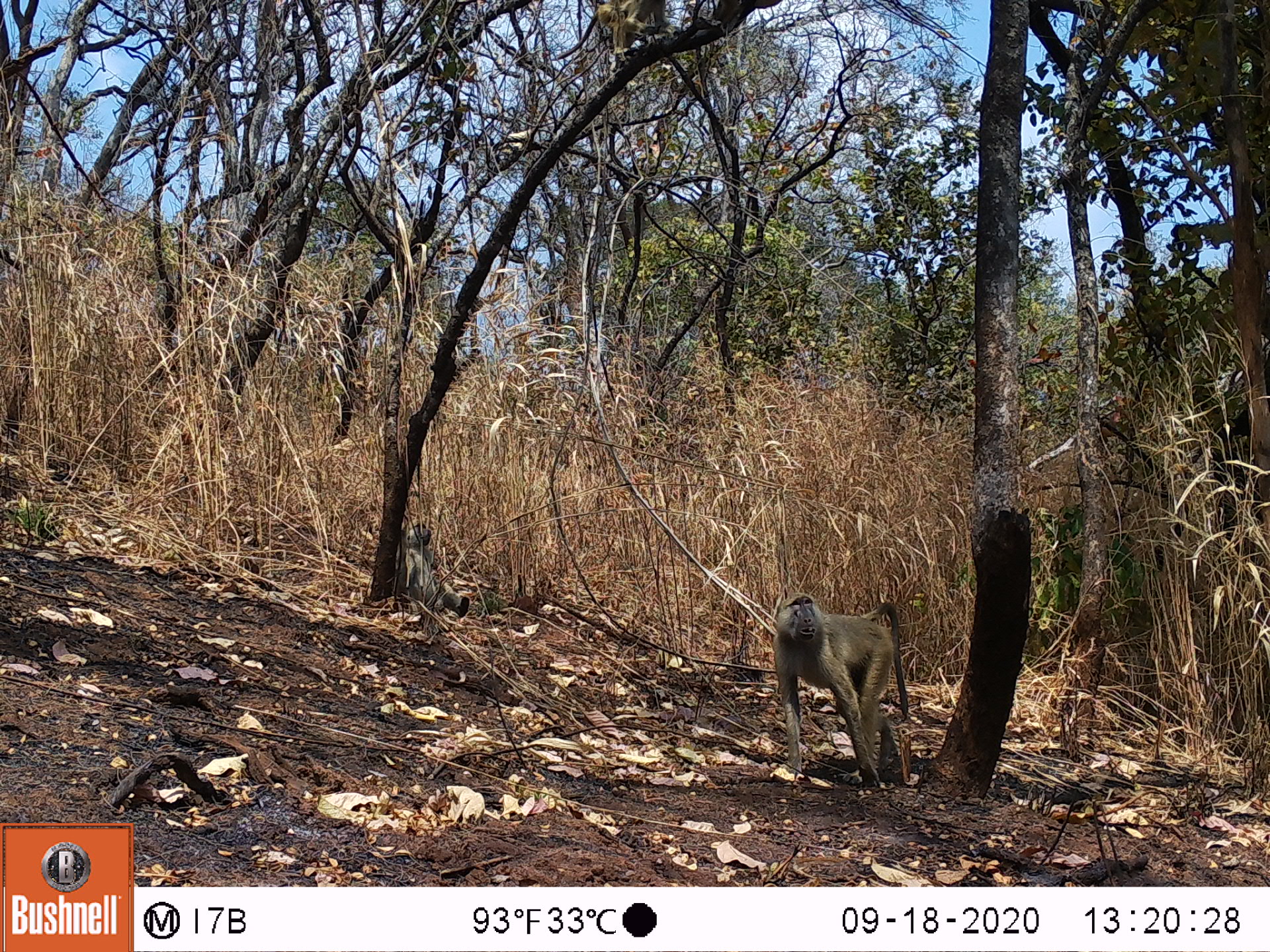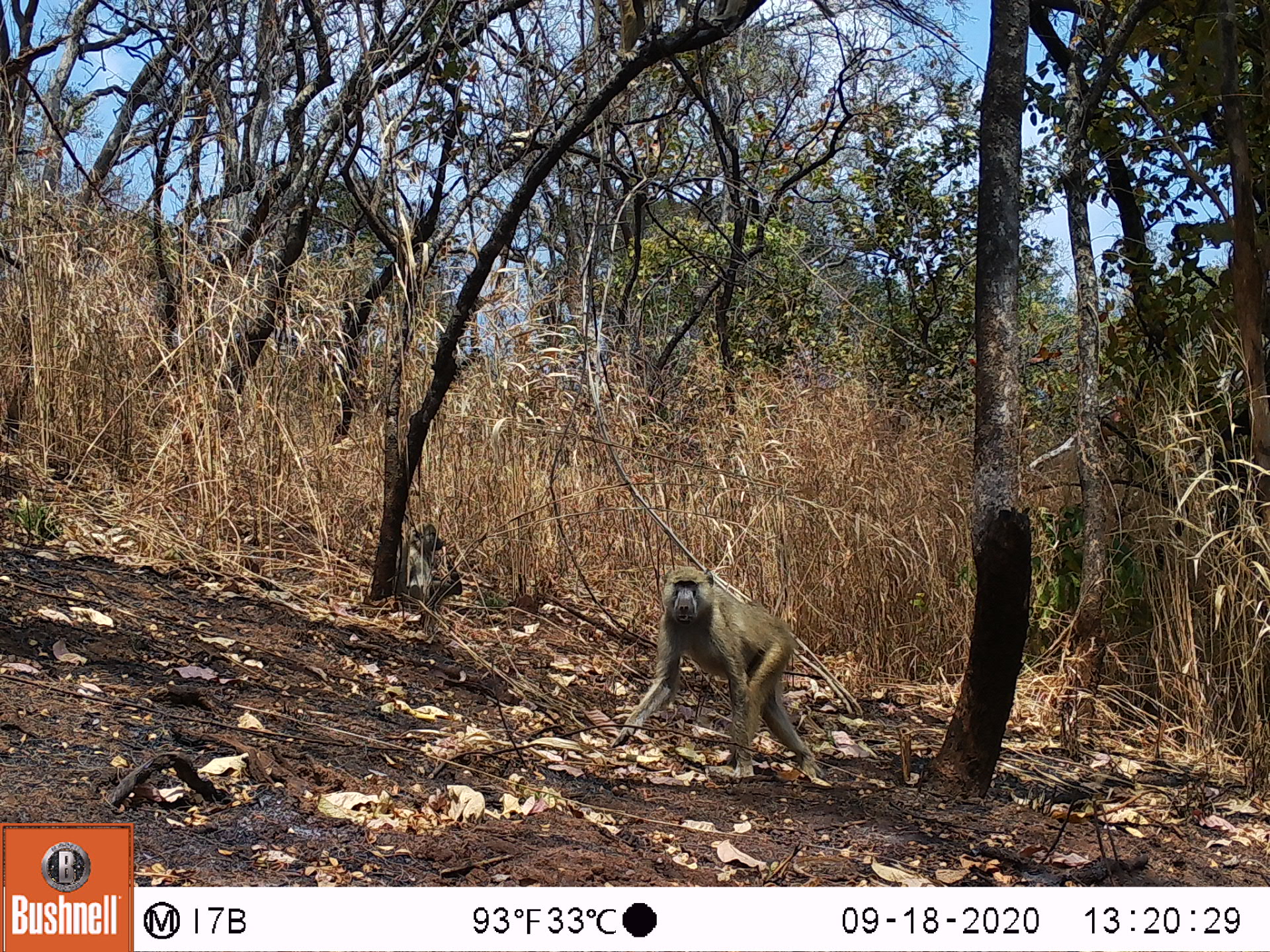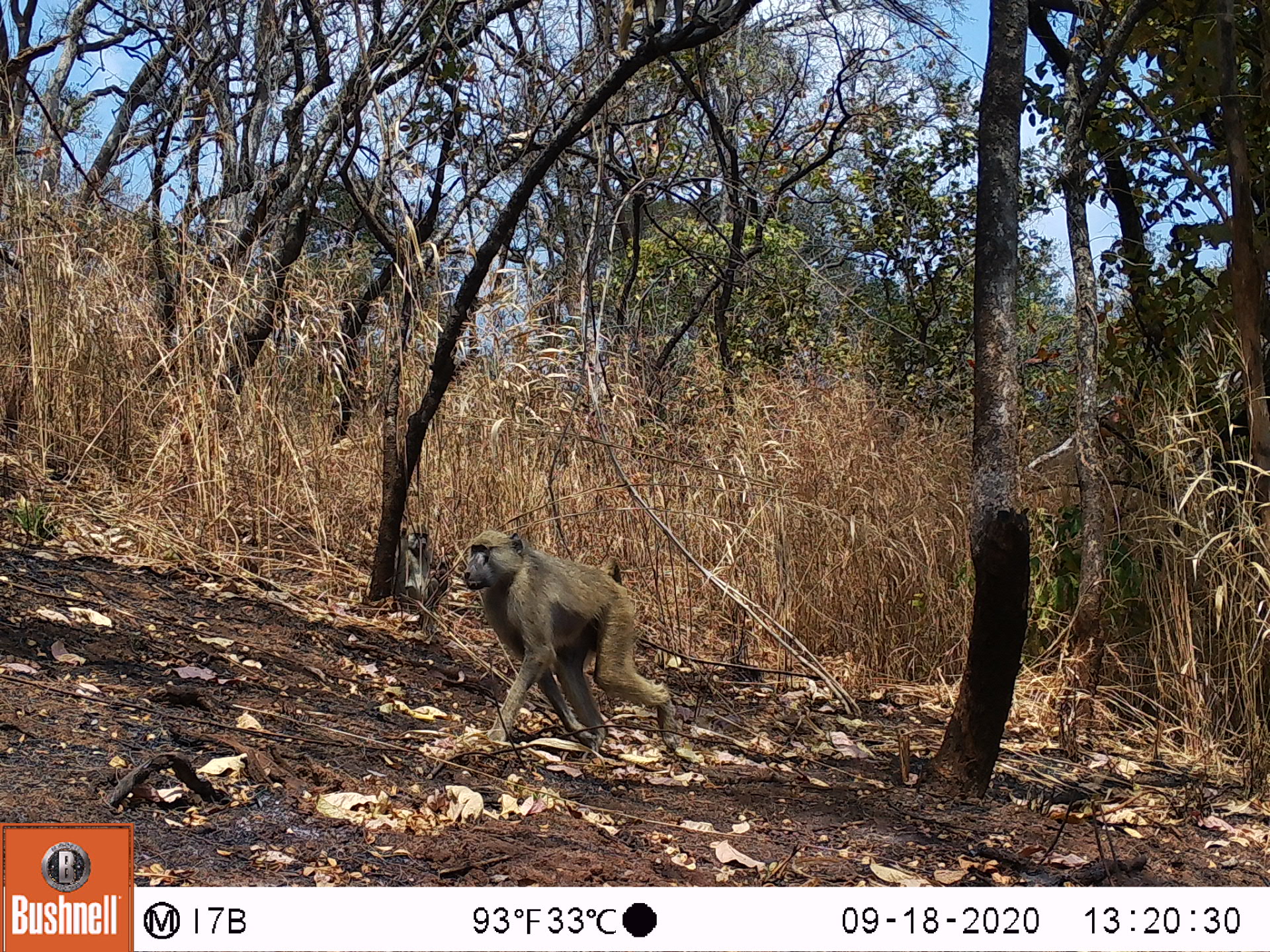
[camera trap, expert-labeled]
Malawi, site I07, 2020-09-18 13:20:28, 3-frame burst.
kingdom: Animalia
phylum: Chordata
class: Mammalia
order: Primates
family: Cercopithecidae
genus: Papio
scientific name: Papio cynocephalus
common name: yellow baboon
Yellow baboon (Papio cynocephalus), count 3.